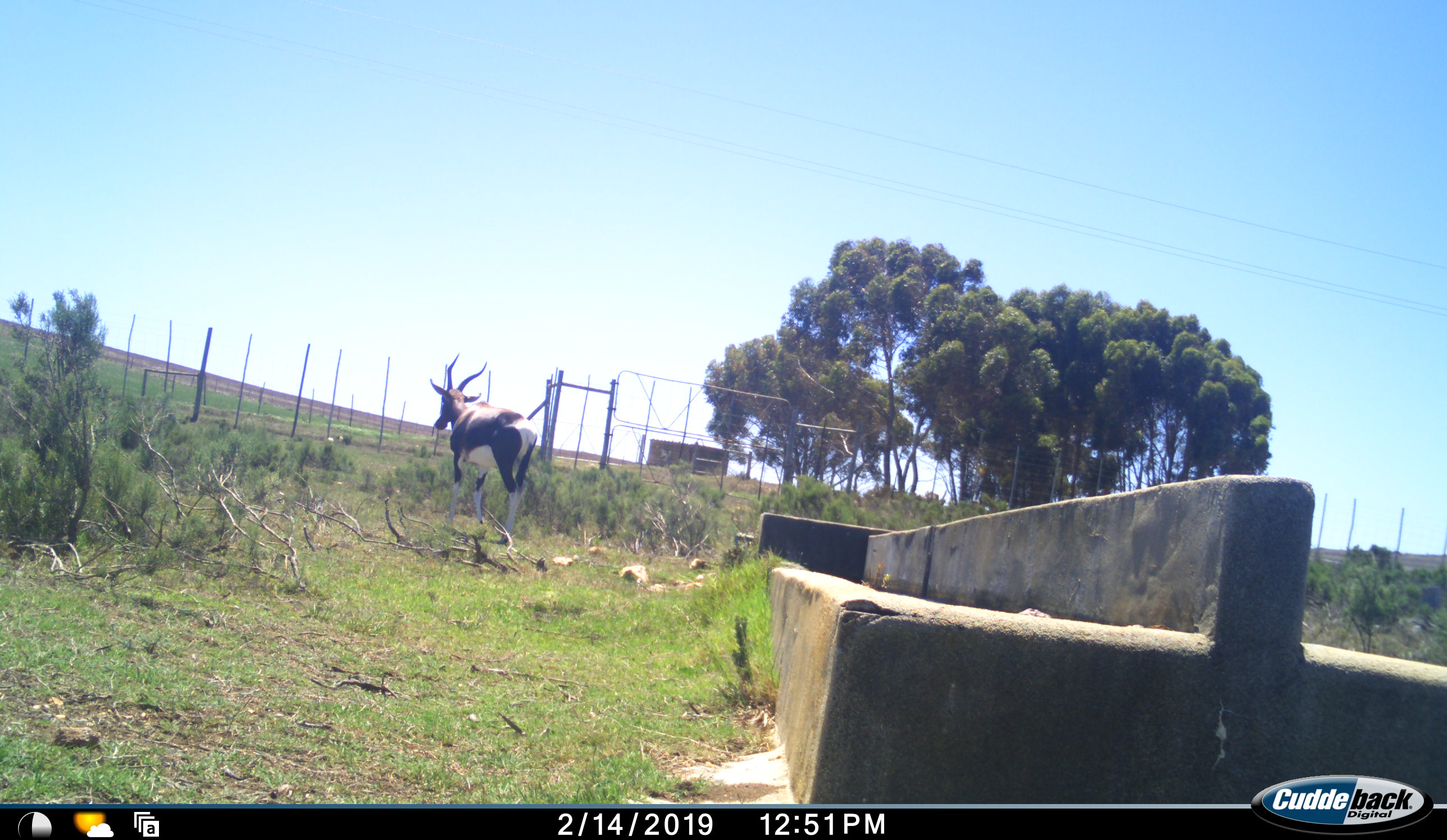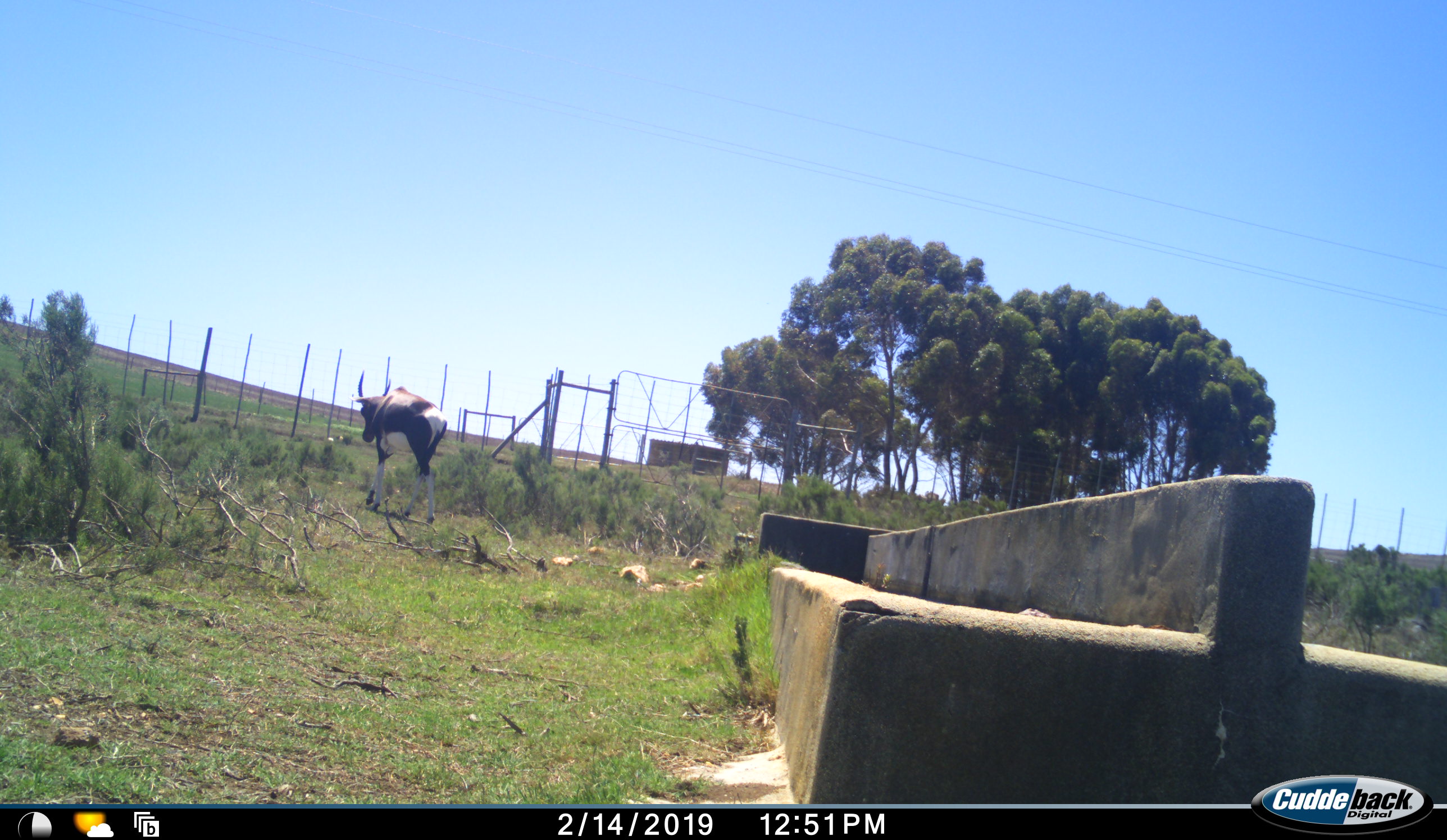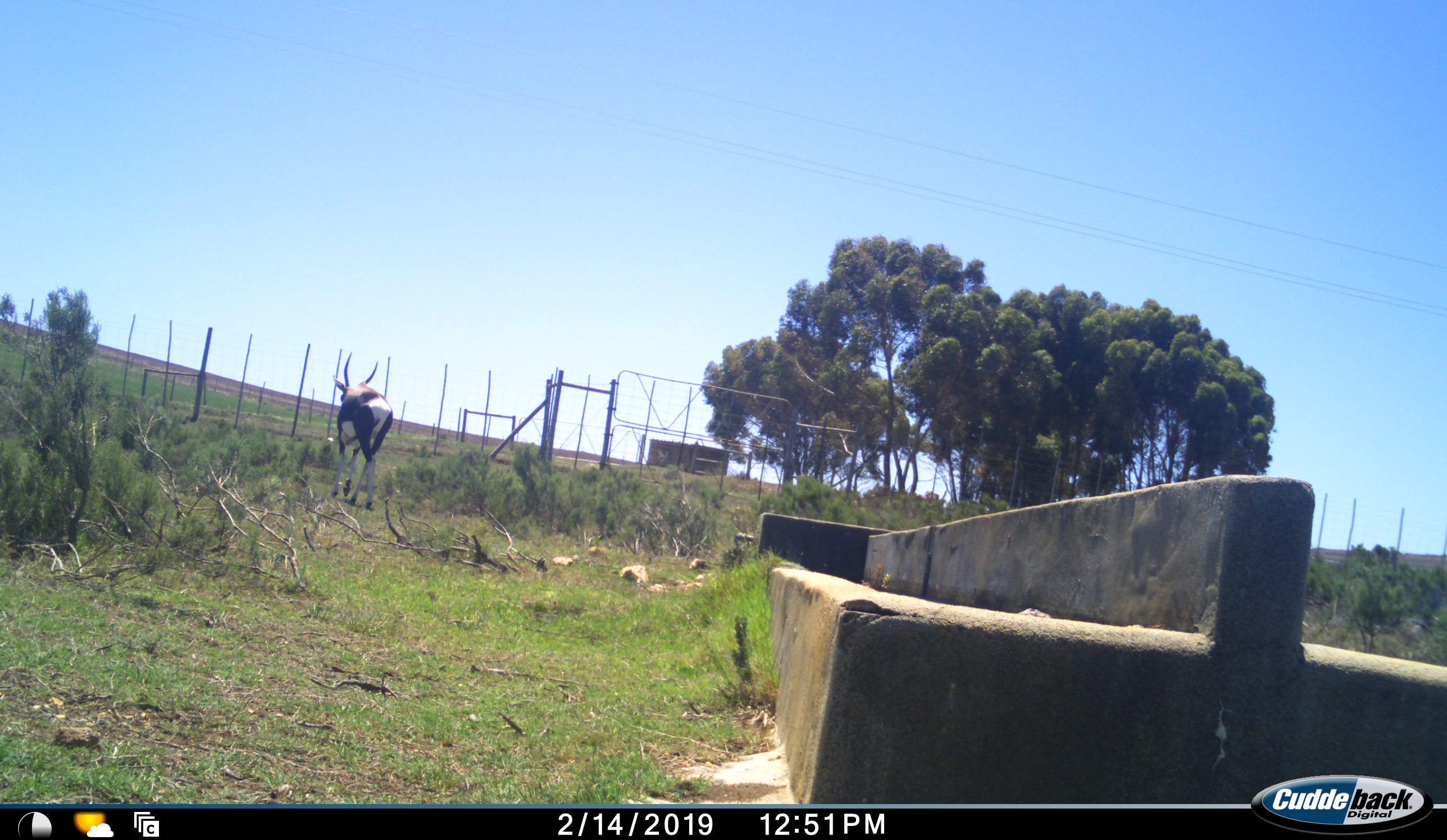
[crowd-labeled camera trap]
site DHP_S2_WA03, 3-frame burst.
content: unidentified animal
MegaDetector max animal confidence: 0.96